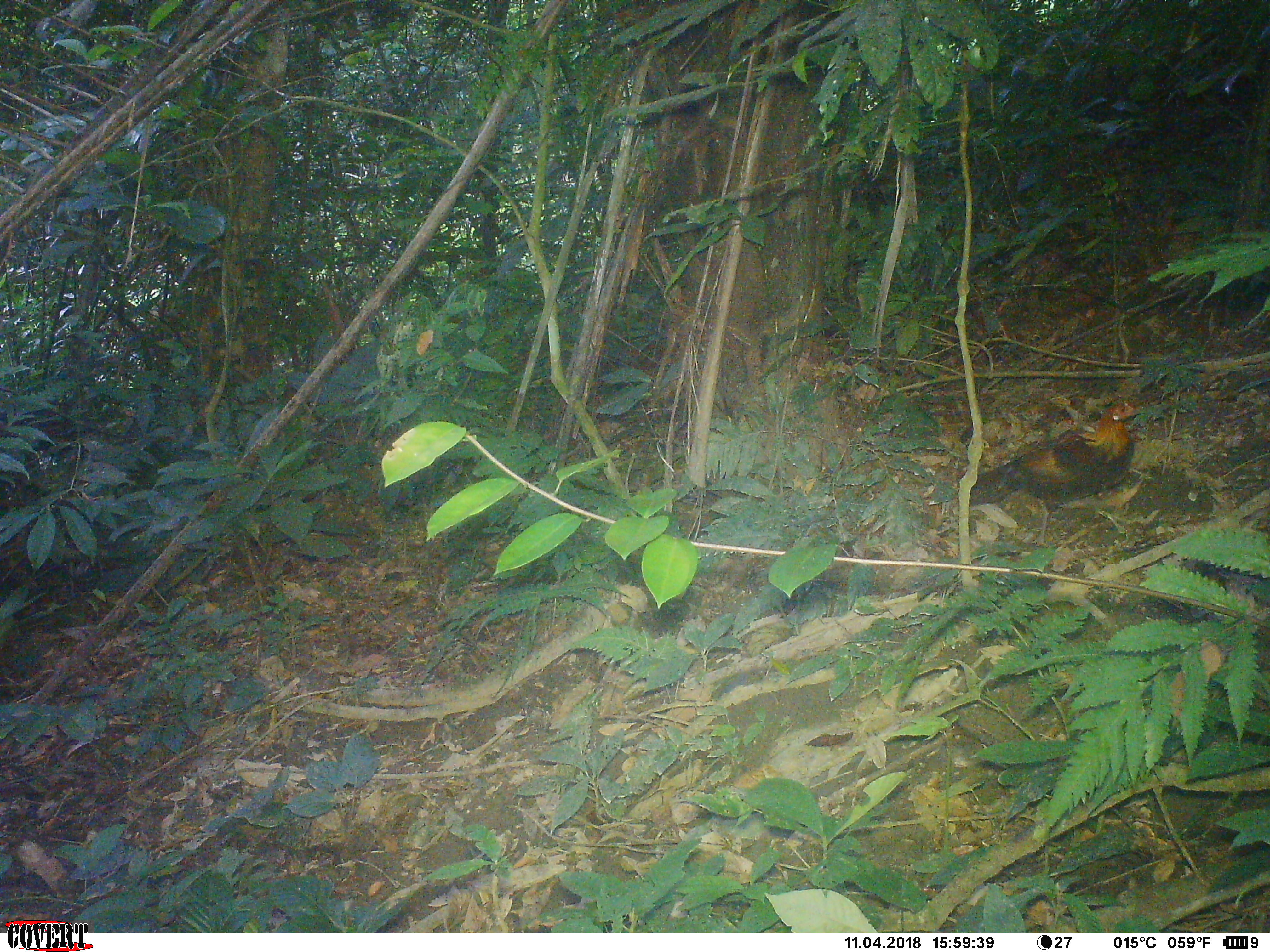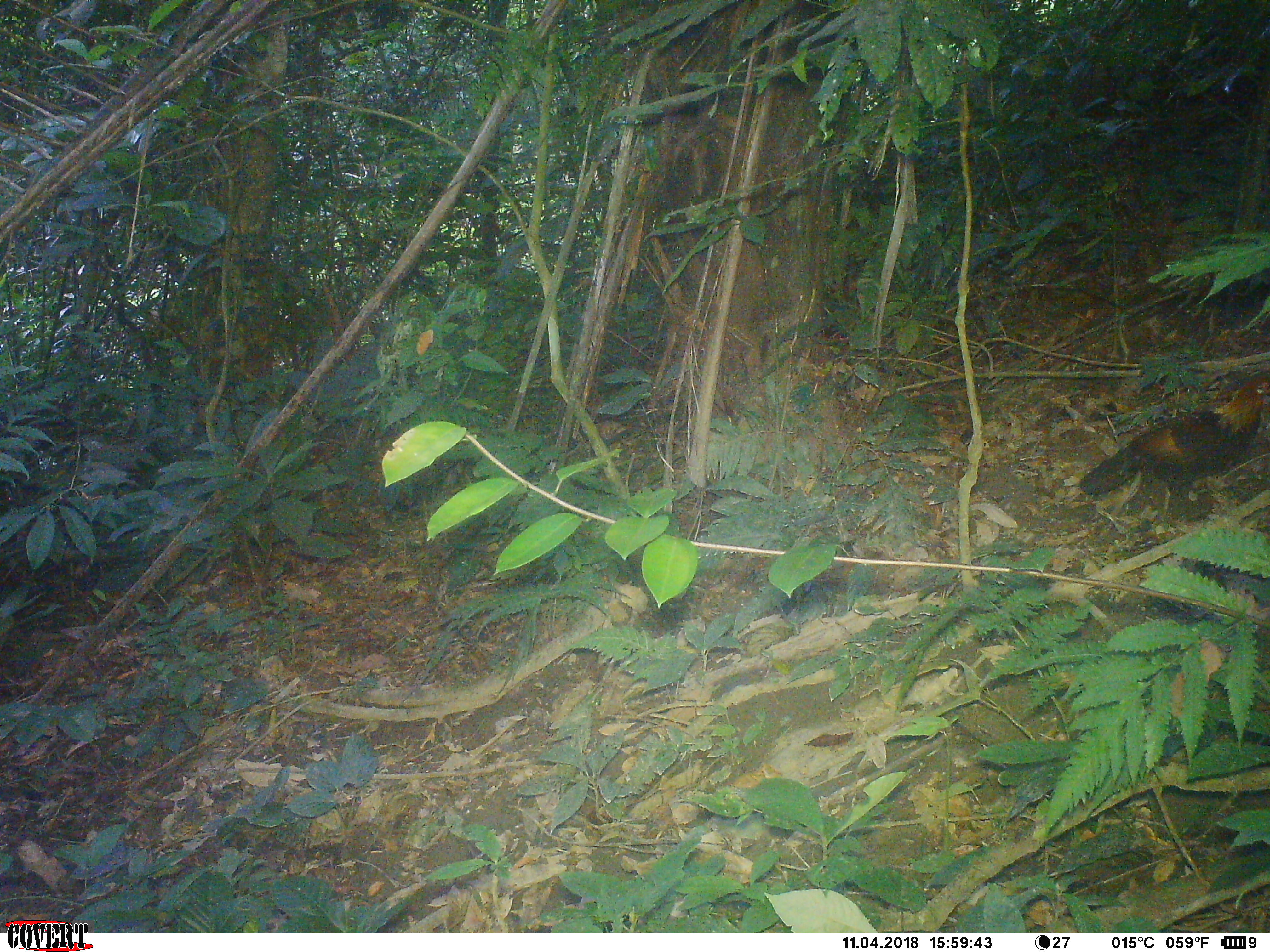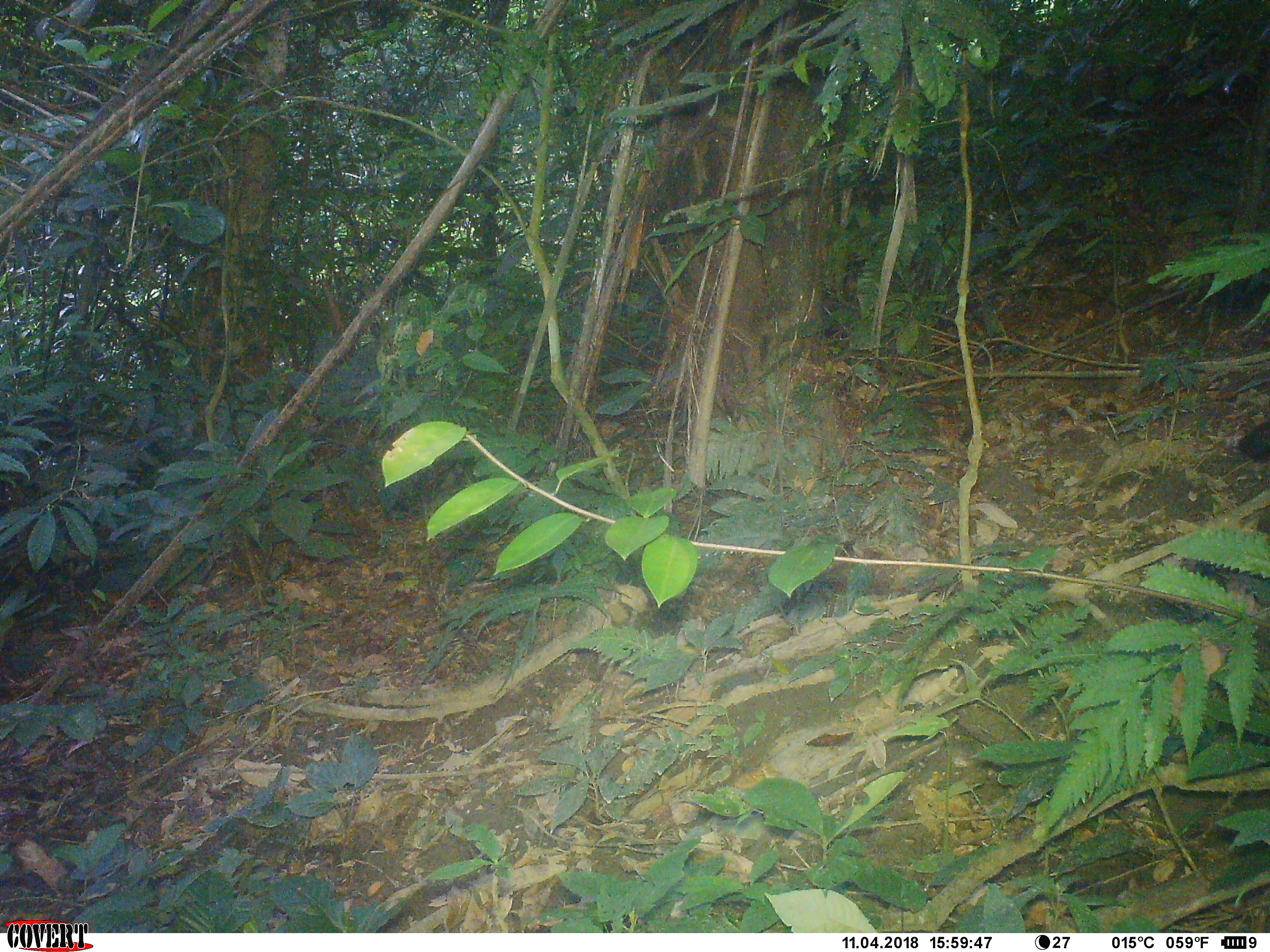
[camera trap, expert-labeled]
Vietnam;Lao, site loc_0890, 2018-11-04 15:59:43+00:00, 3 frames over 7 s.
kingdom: Animalia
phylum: Chordata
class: Aves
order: Galliformes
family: Phasianidae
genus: Gallus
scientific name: Gallus gallus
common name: red junglefowl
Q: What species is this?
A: Red junglefowl (Gallus gallus).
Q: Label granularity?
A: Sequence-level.